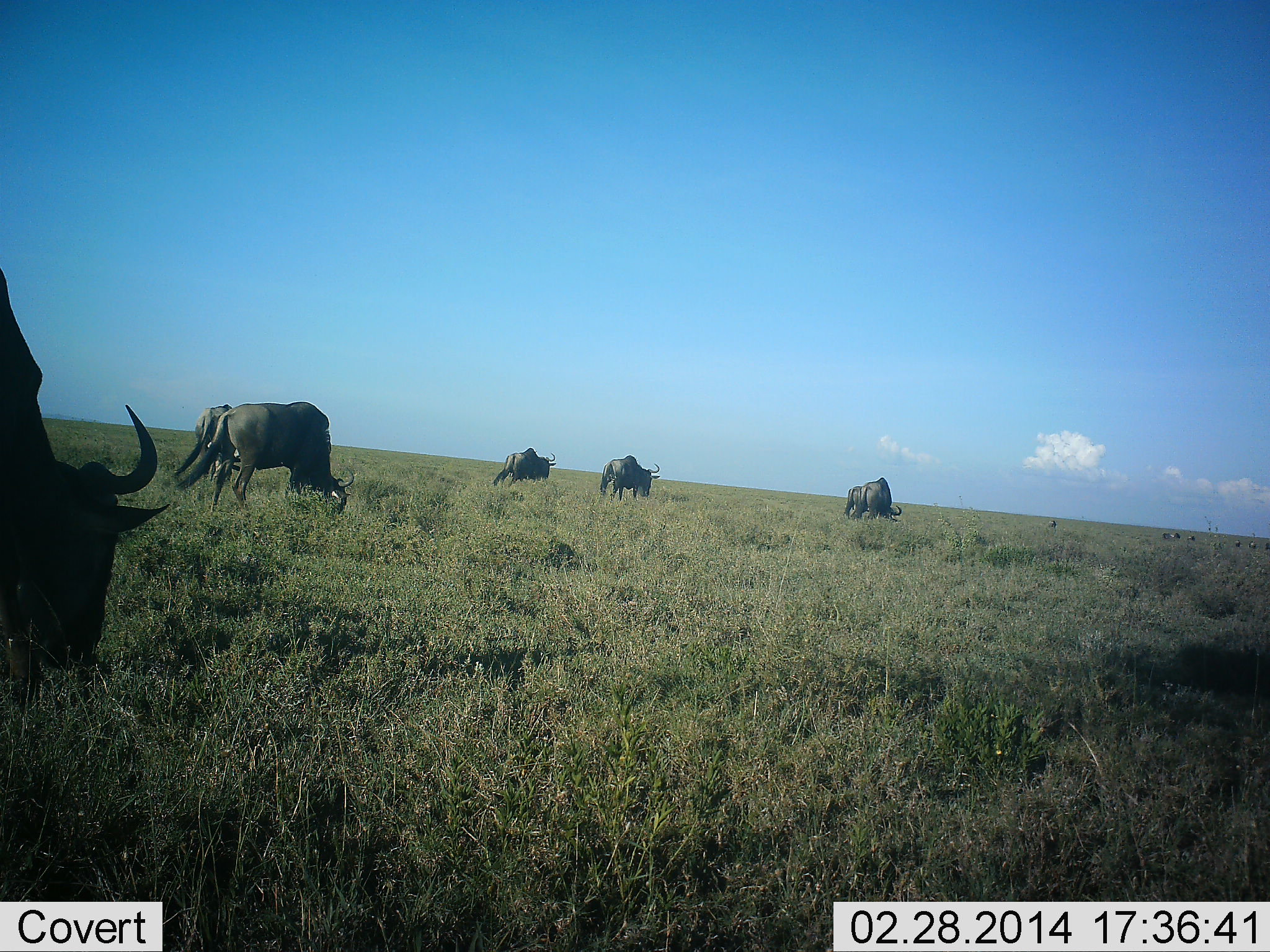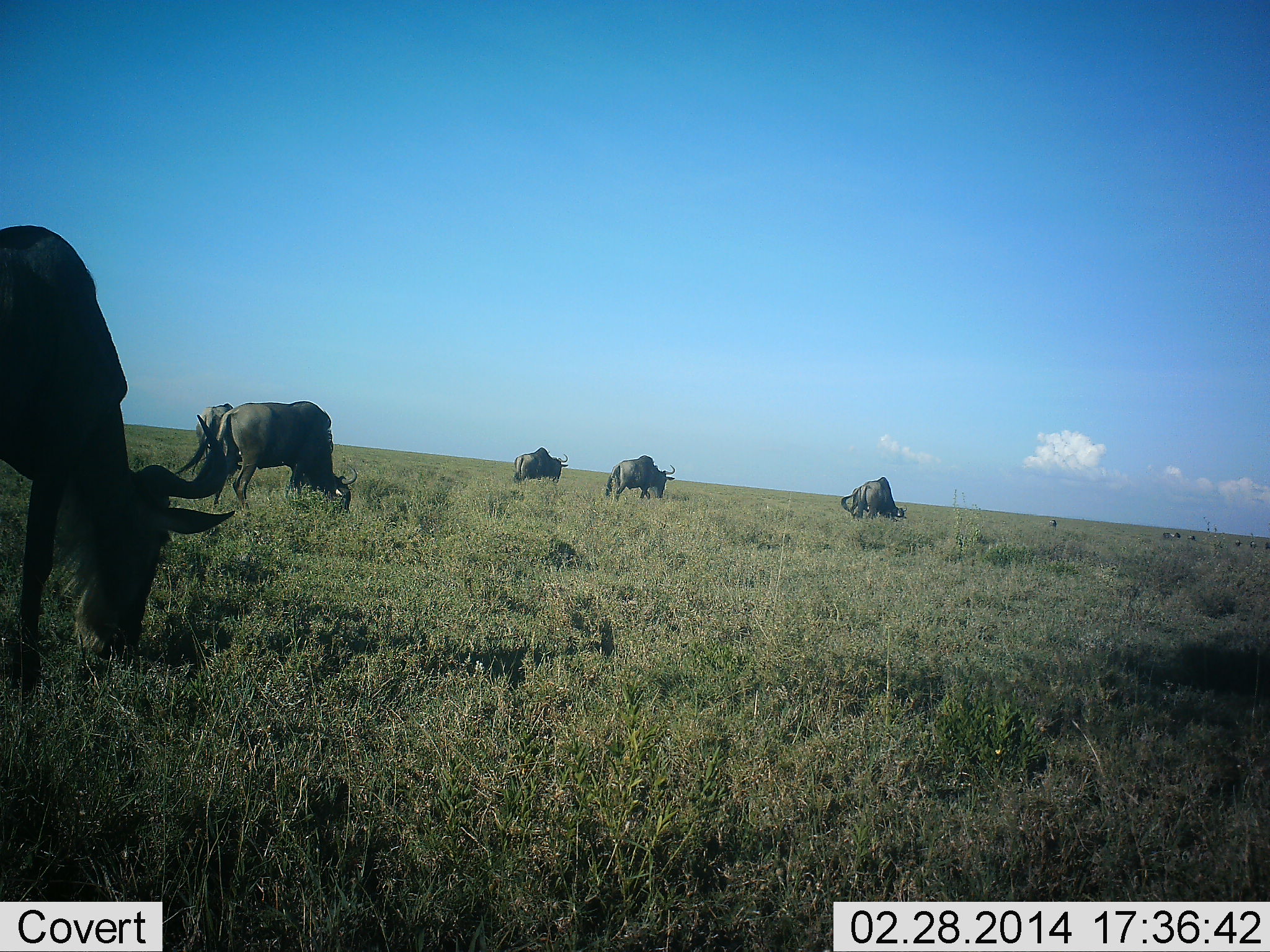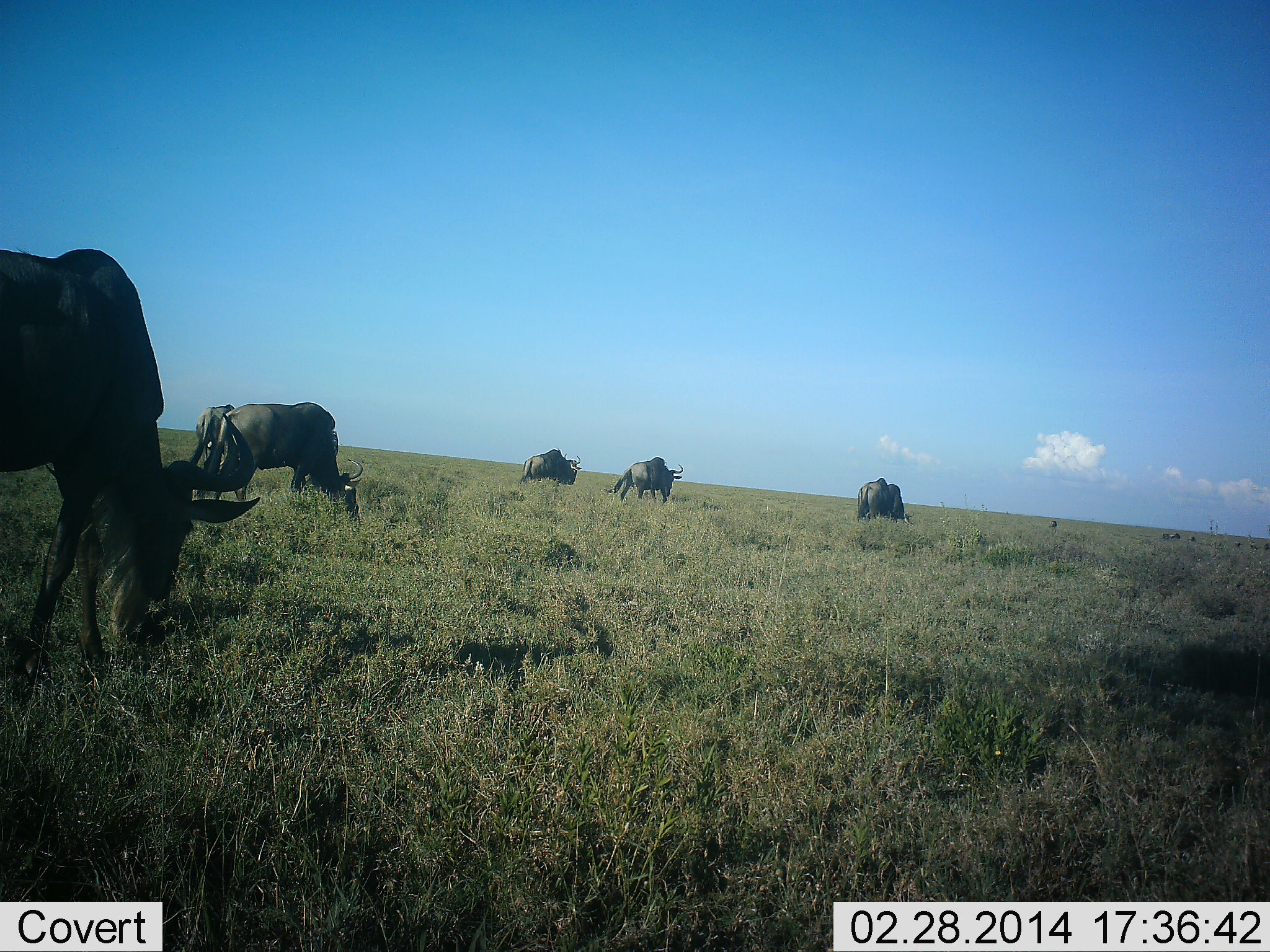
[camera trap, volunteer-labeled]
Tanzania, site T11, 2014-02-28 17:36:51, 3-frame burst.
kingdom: Animalia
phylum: Chordata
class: Mammalia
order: Artiodactyla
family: Bovidae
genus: Connochaetes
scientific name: Connochaetes taurinus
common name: blue wildebeest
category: wildebeest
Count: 7.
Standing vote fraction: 40%.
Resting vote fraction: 0%.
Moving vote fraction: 50%.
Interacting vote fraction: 0%.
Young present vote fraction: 0%.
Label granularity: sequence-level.